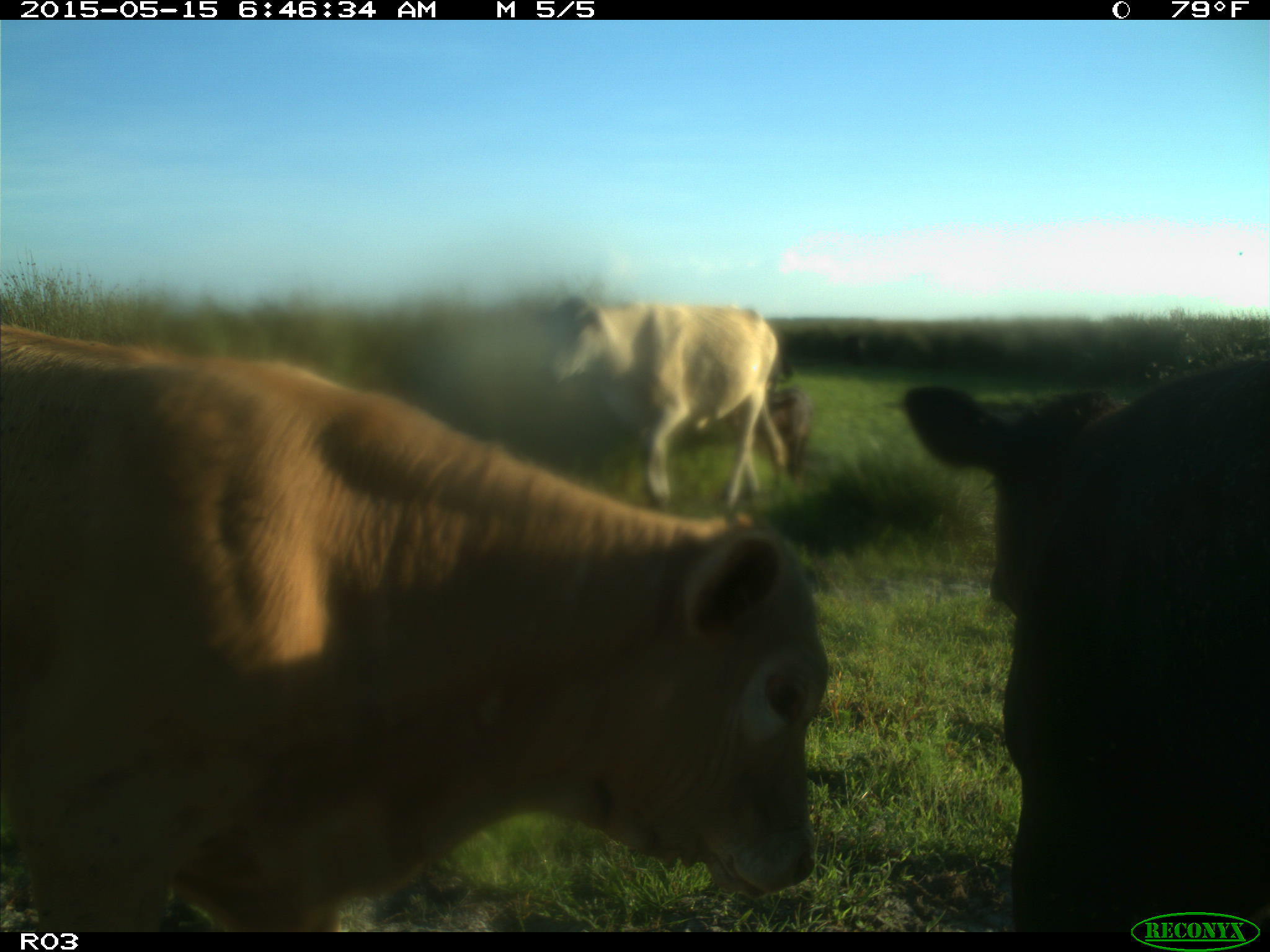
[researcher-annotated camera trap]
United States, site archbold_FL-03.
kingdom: Animalia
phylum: Chordata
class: Mammalia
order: Artiodactyla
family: Bovidae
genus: Bos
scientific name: Bos taurus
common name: domestic cow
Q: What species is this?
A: Bos taurus (domestic cow).